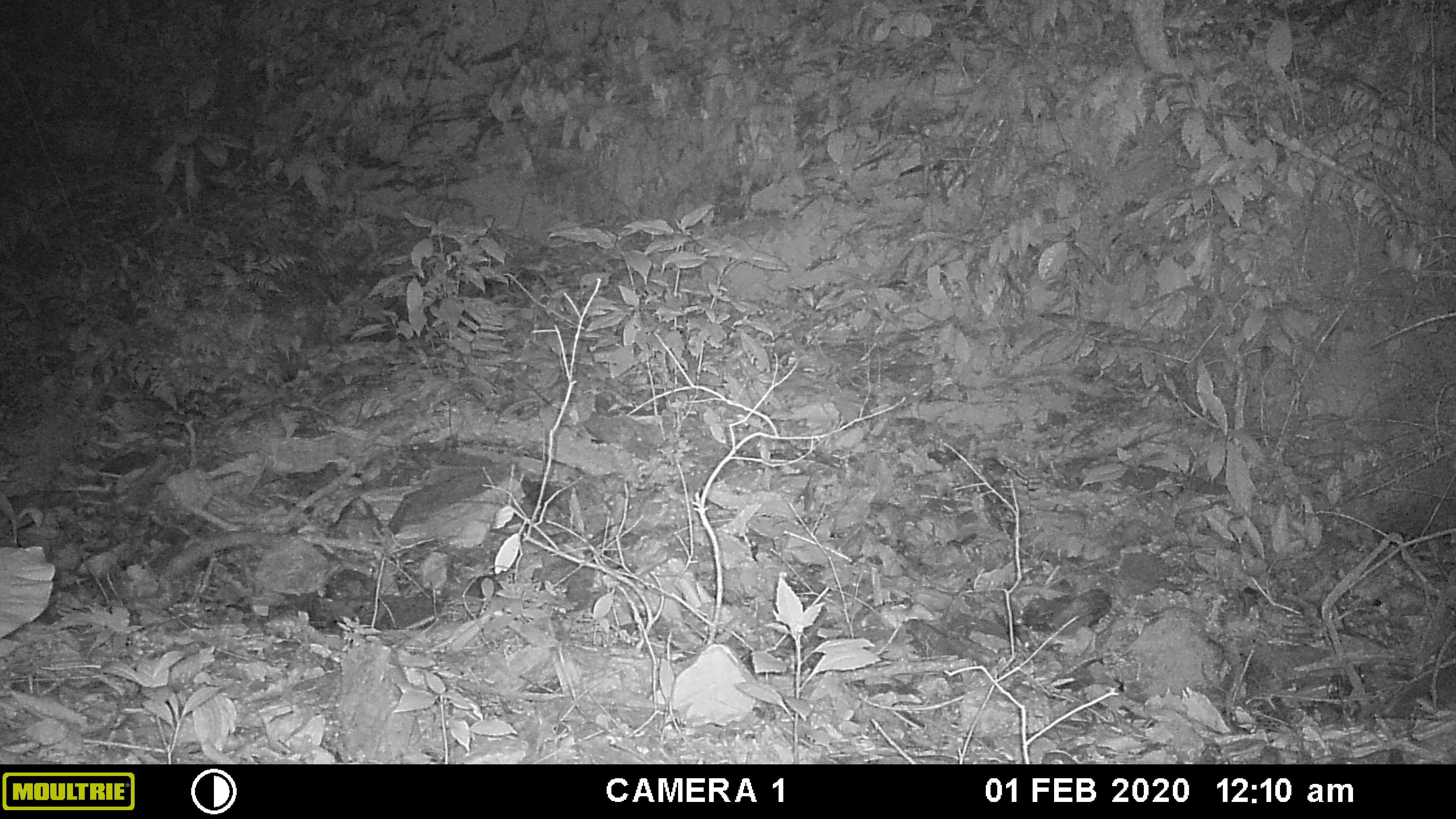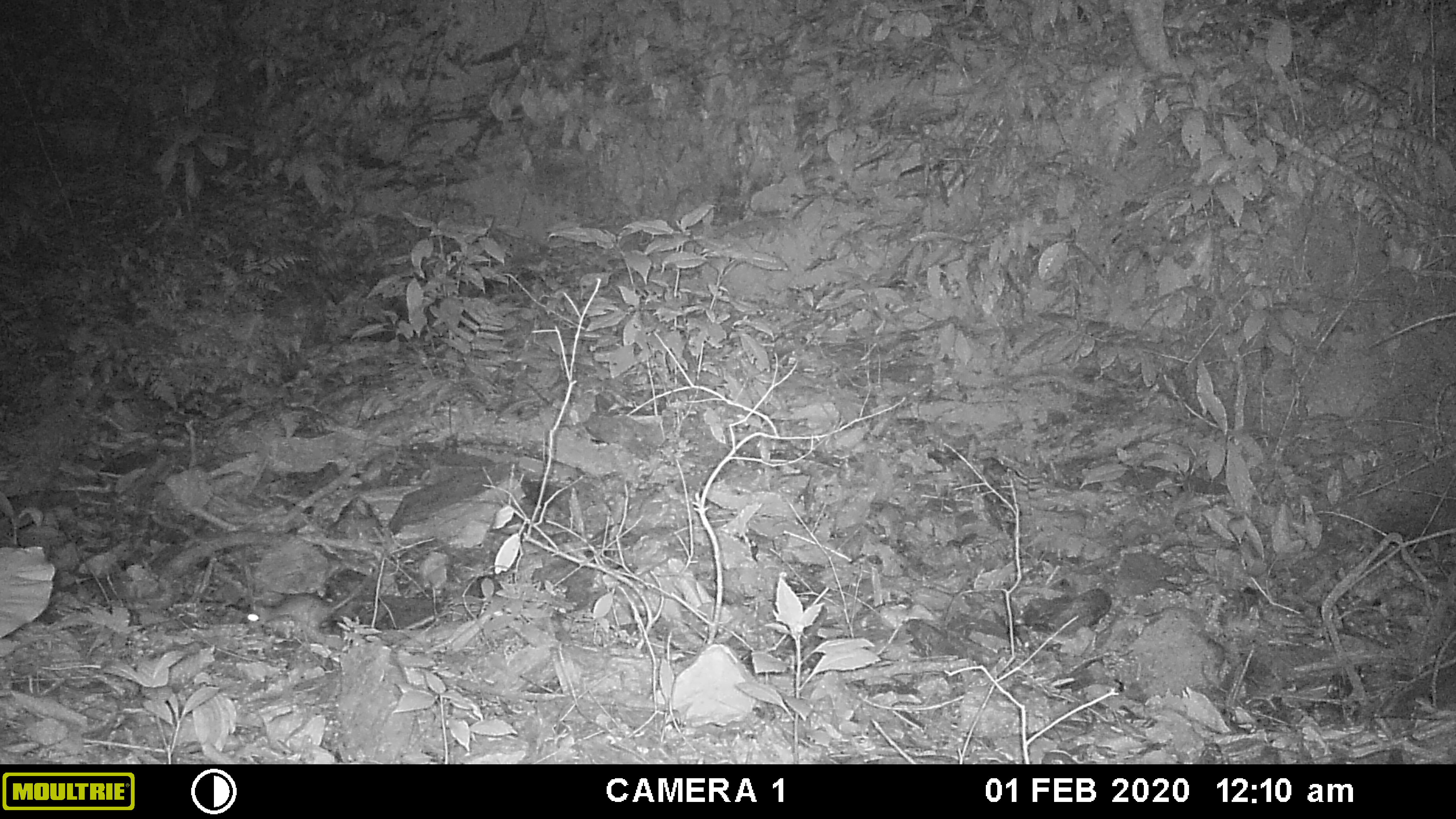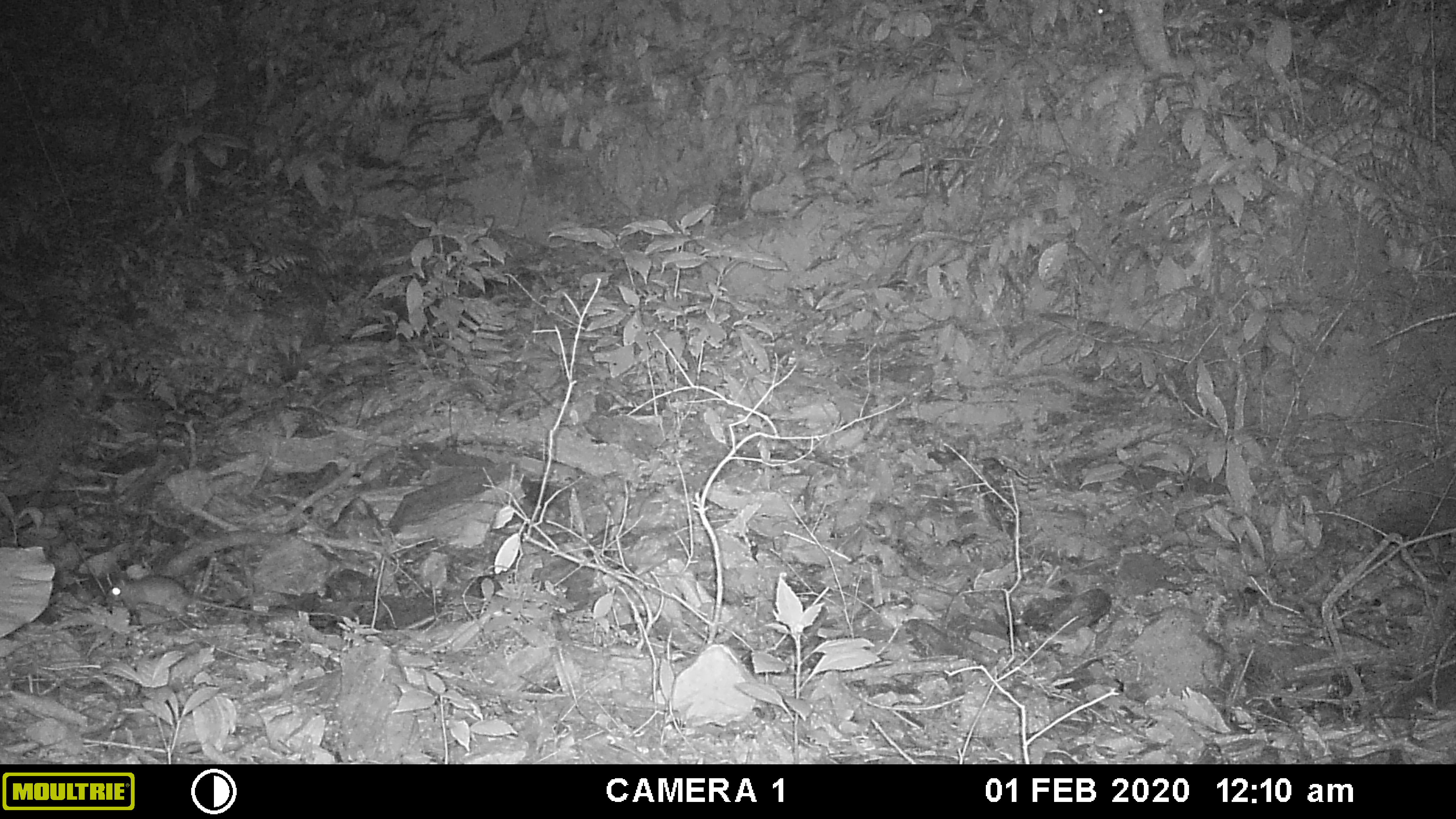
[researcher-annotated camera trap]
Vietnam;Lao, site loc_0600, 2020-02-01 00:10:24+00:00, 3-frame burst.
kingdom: Animalia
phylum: Chordata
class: Mammalia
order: Rodentia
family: Muridae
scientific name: Muridae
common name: old-world mice and rats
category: unidentified murid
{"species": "unidentified murid (old-world mice and rats) (Muridae)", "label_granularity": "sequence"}